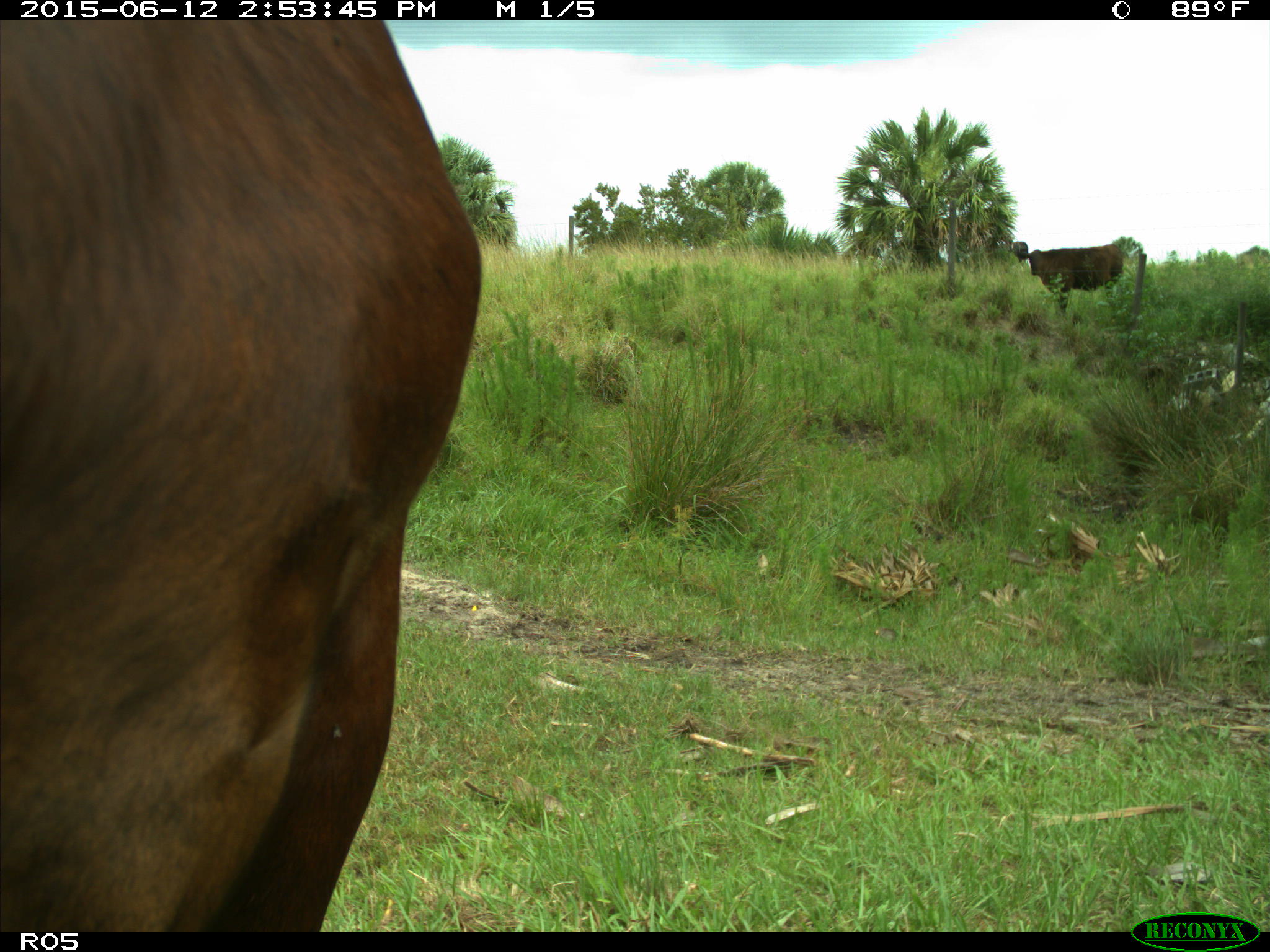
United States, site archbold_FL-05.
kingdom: Animalia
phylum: Chordata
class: Mammalia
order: Artiodactyla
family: Bovidae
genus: Bos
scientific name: Bos taurus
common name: domestic cow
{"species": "Bos taurus (domestic cow)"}